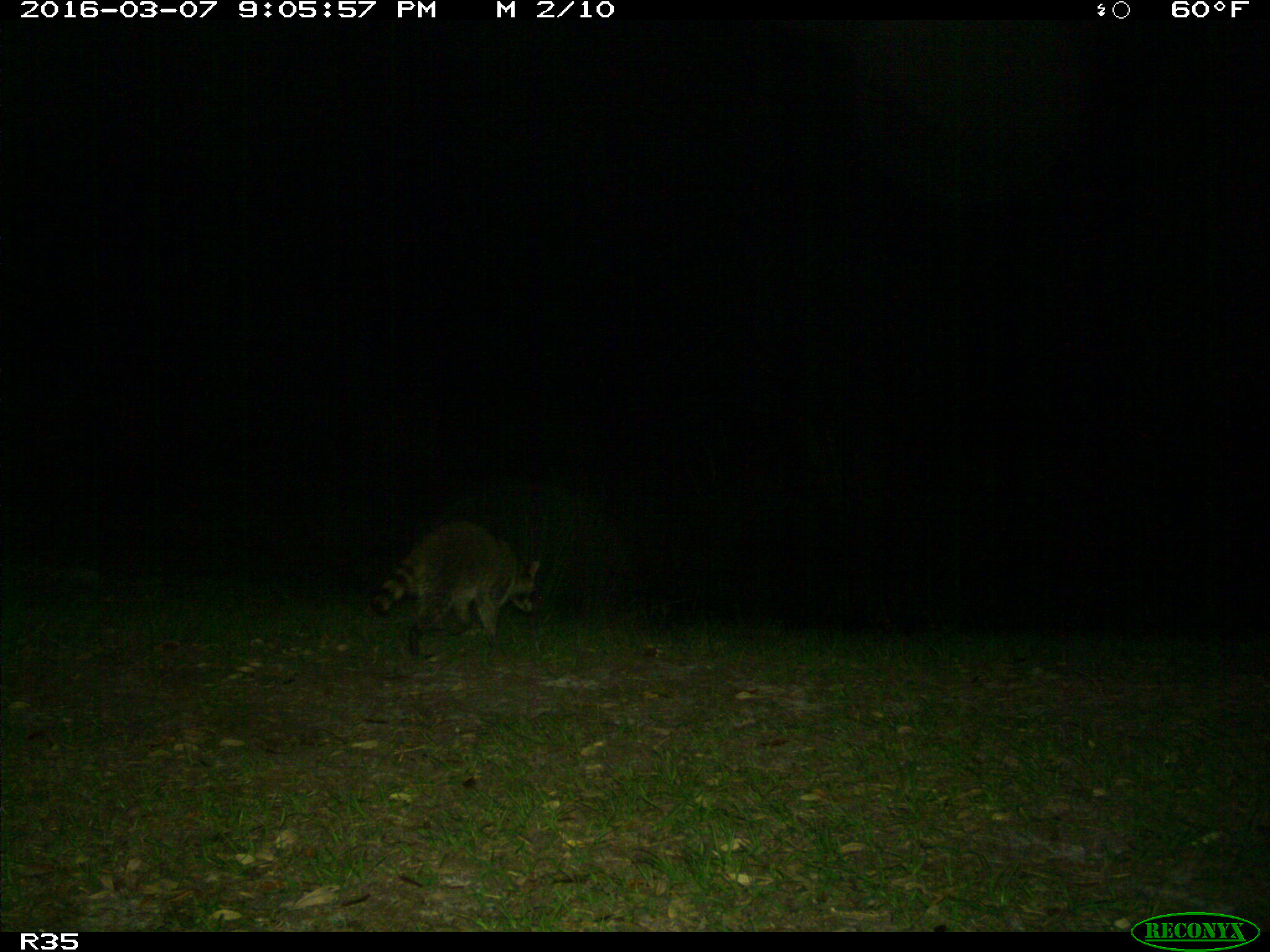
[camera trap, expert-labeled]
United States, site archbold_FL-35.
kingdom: Animalia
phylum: Chordata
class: Mammalia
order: Carnivora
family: Procyonidae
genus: Procyon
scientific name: Procyon lotor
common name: common raccoon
Procyon lotor (common raccoon).